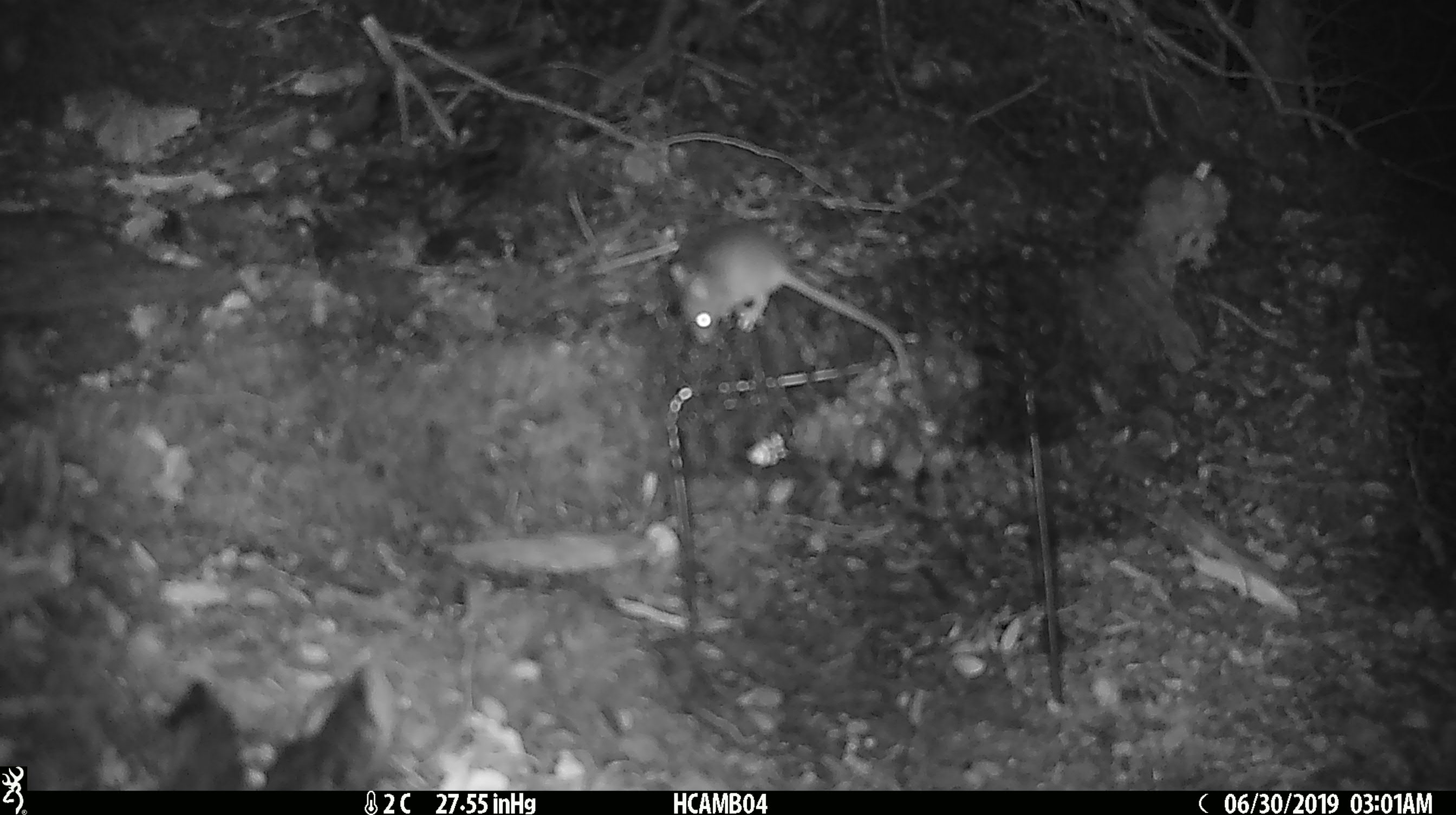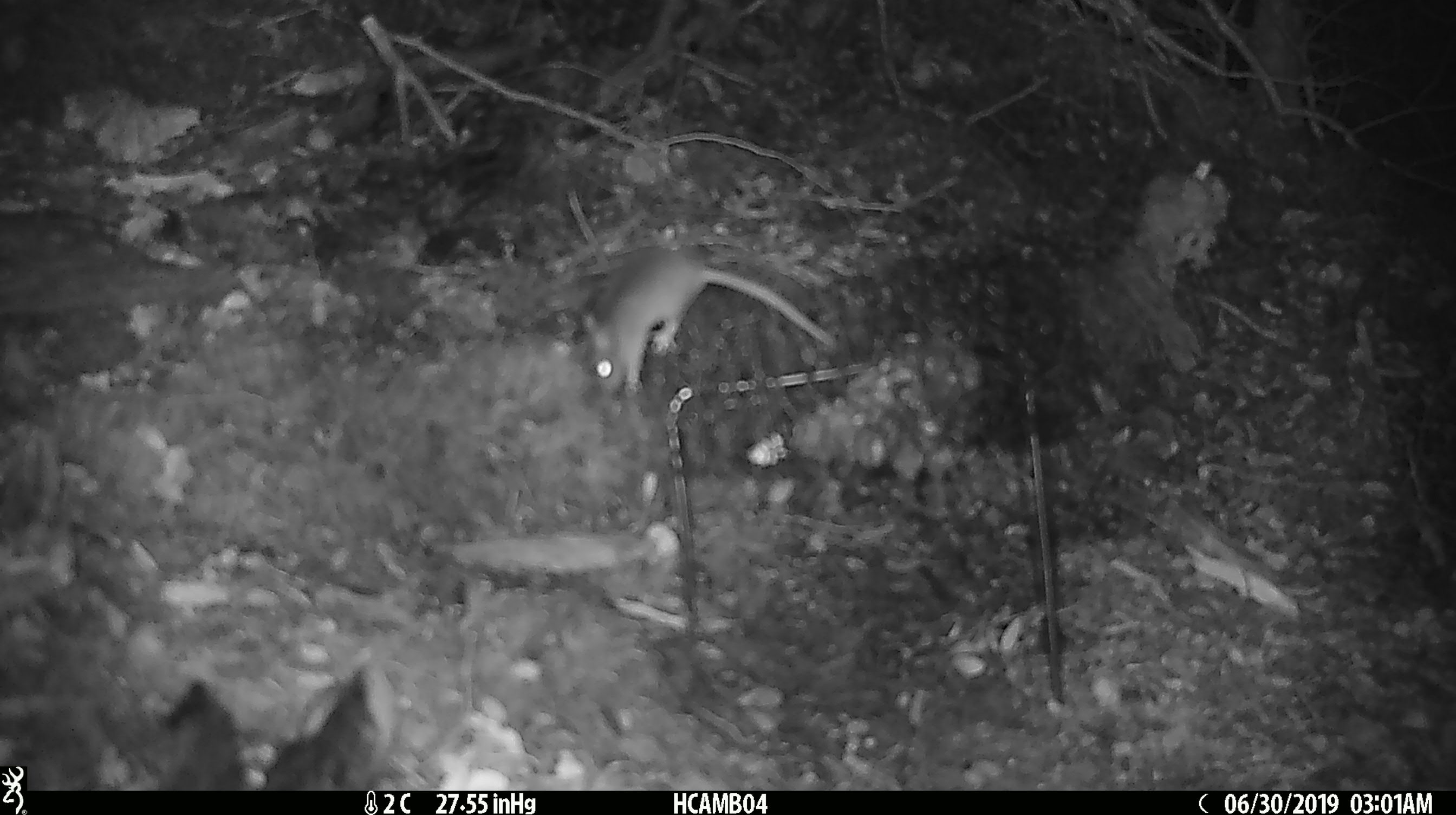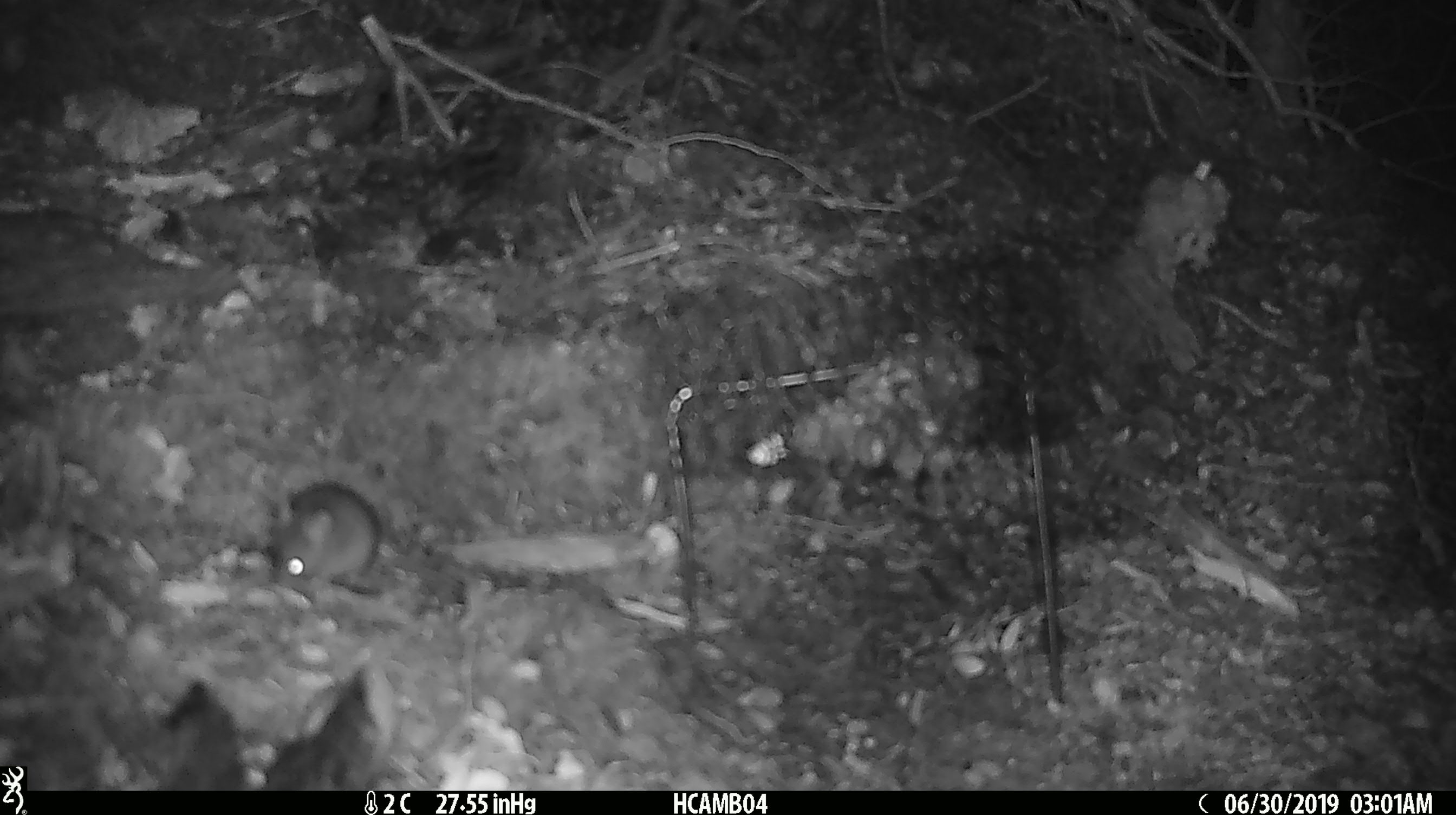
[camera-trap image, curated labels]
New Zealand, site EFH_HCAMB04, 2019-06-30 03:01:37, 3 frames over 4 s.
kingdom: Animalia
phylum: Chordata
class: Mammalia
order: Rodentia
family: Muridae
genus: Mus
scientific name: Mus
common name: mouse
Mouse (Mus).